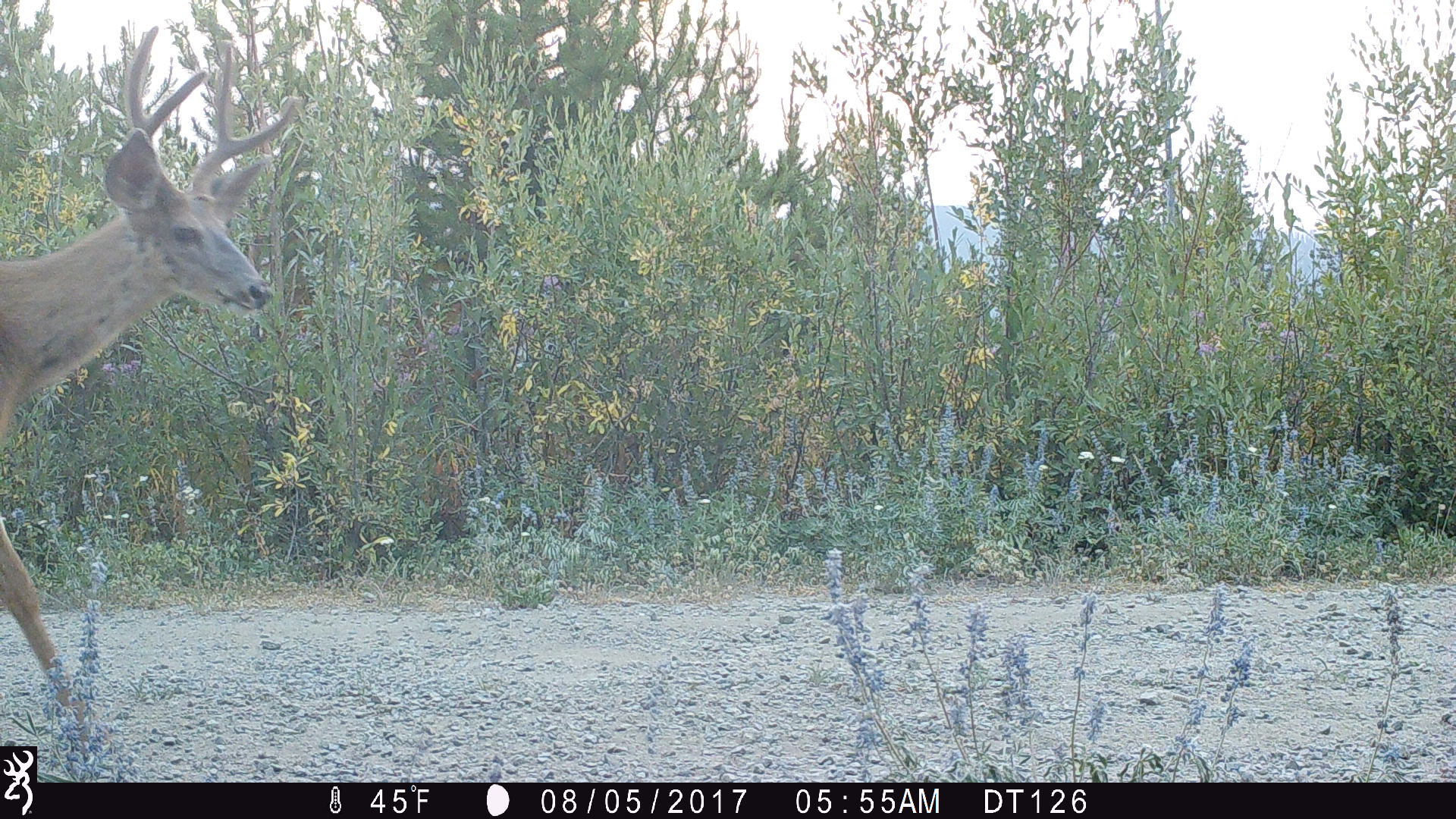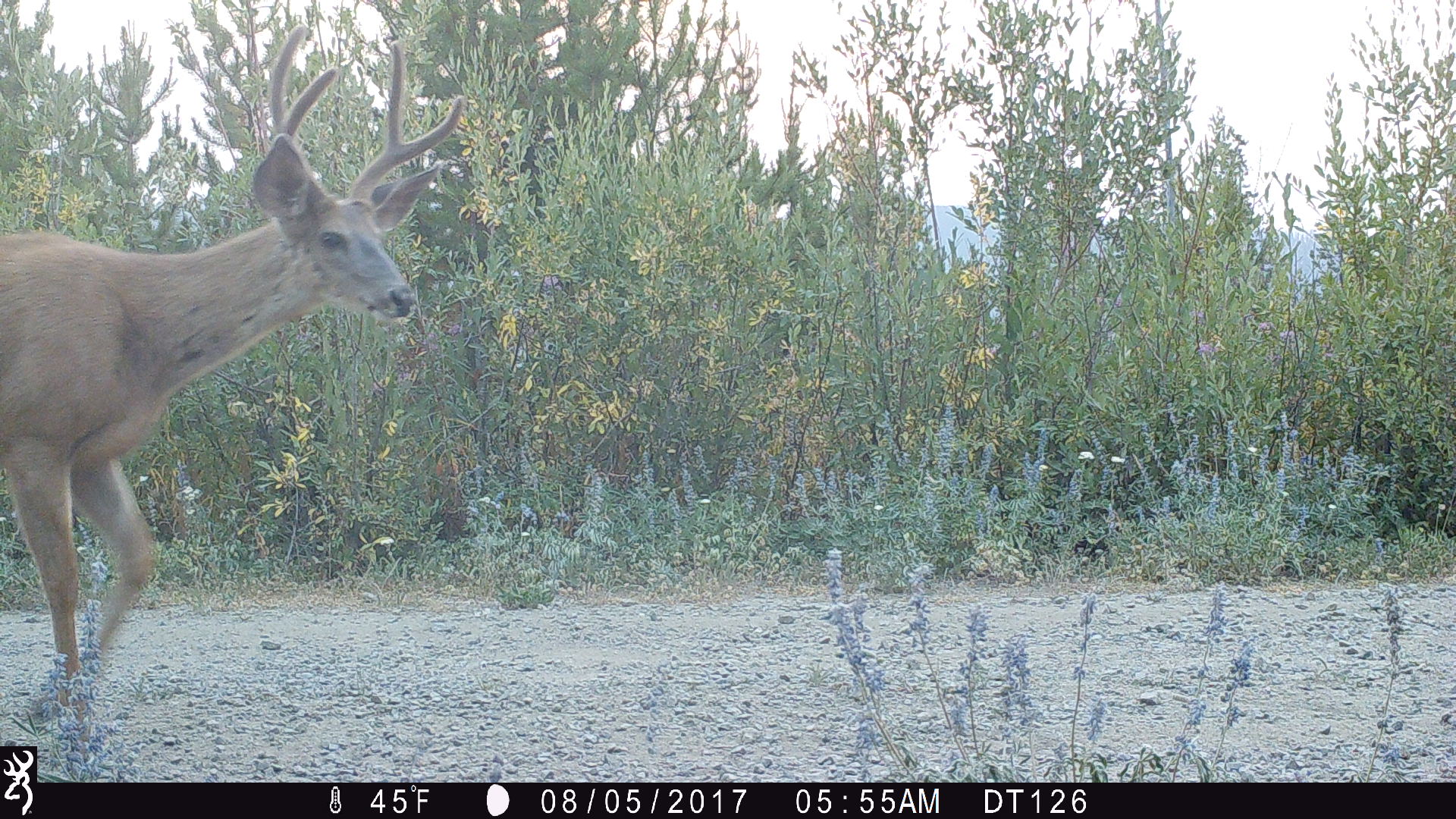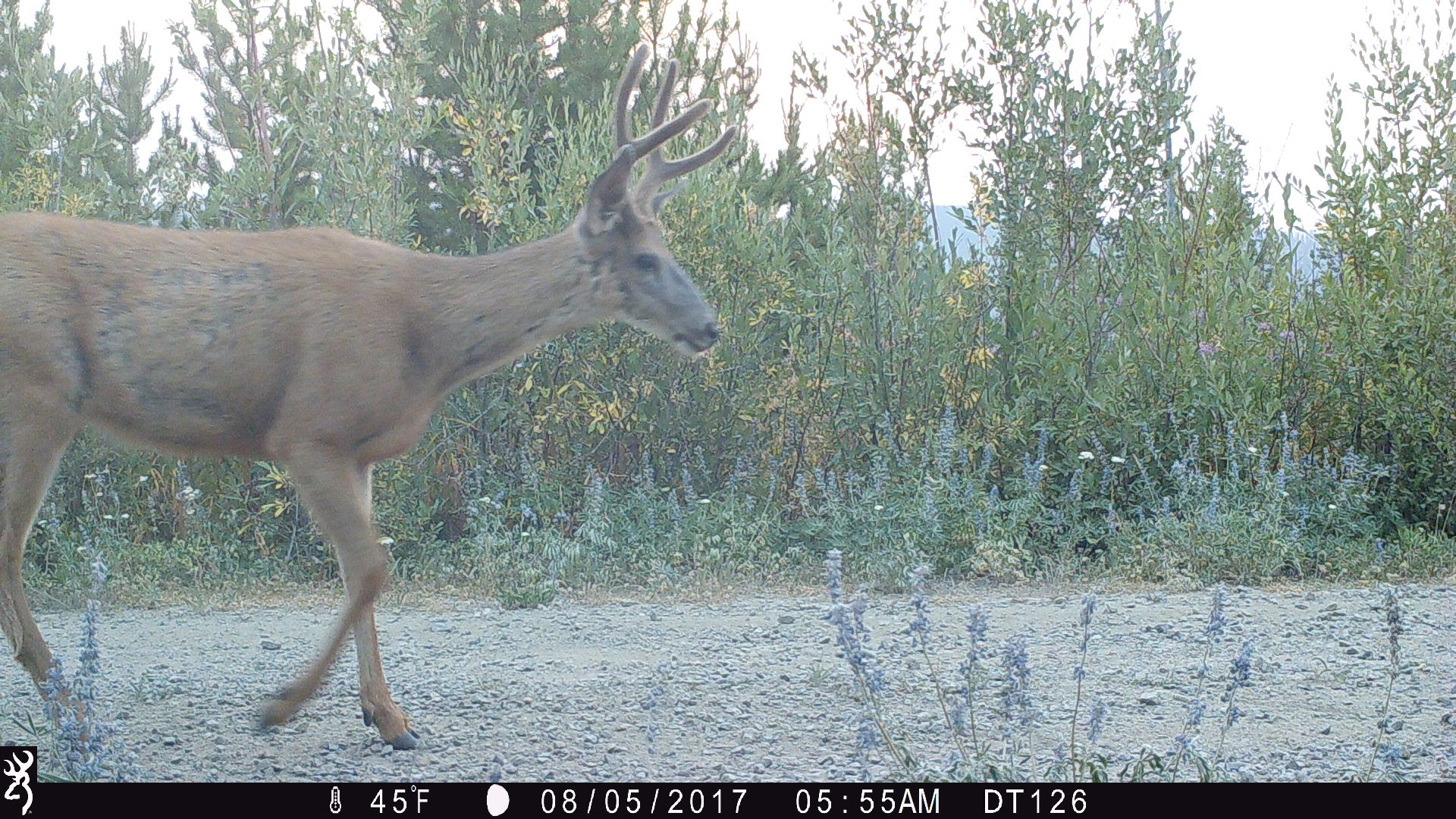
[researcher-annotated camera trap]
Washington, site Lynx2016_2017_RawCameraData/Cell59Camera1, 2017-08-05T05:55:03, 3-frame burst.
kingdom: Animalia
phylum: Chordata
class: Mammalia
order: Artiodactyla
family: Cervidae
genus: Odocoileus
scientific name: Odocoileus hemionus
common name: mule deer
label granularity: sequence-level